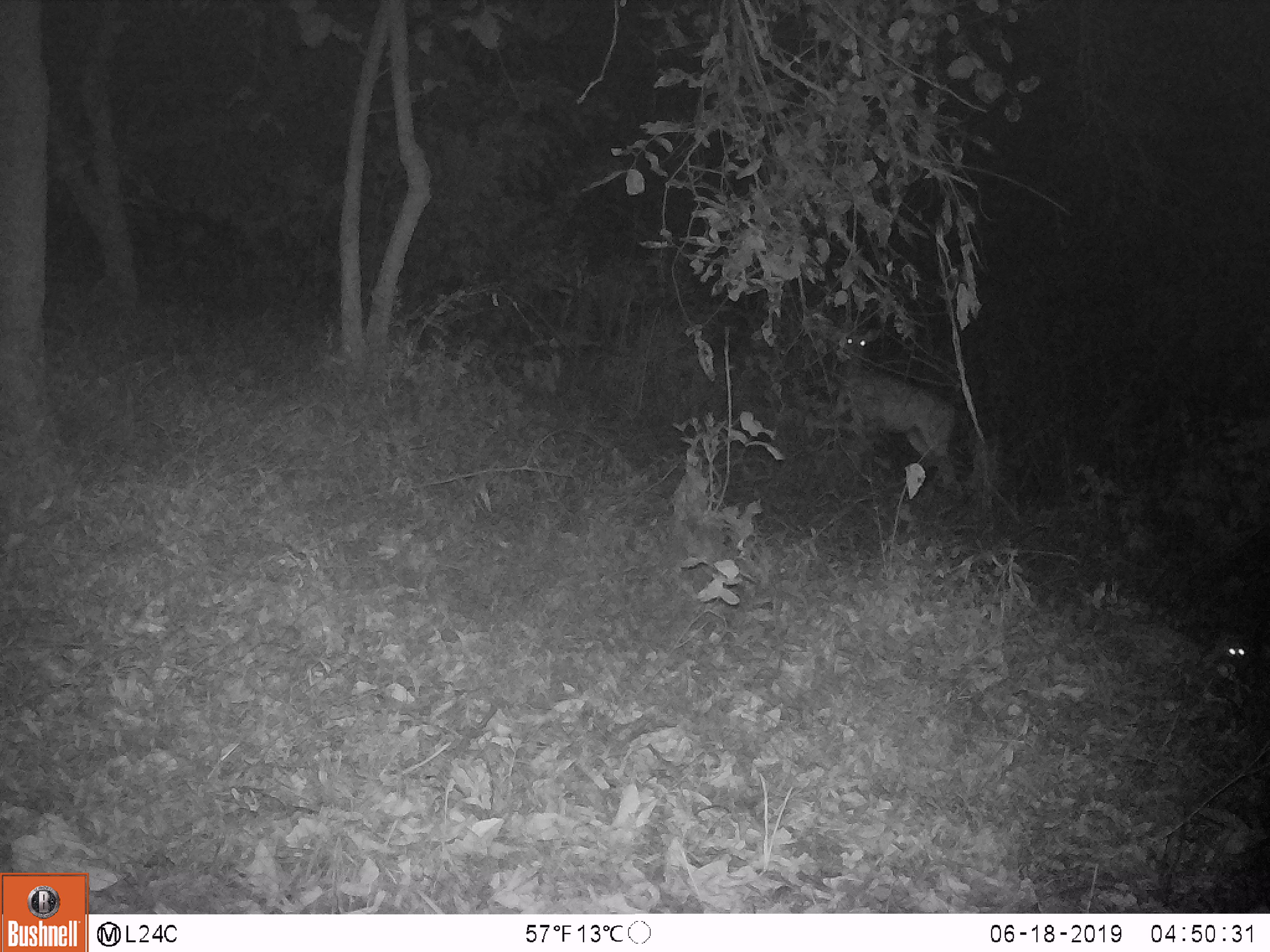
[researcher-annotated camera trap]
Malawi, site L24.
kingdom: Animalia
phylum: Chordata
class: Mammalia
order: Artiodactyla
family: Bovidae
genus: Redunca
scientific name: Redunca arundinum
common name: southern reedbuck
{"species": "southern reedbuck (Redunca arundinum)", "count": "1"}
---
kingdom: Animalia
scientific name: Animalia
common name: other animal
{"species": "other animal (Animalia)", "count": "1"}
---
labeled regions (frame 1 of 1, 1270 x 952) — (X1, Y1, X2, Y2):
other animal: (1221, 624, 1258, 669)
southern reedbuck: (832, 320, 963, 499)